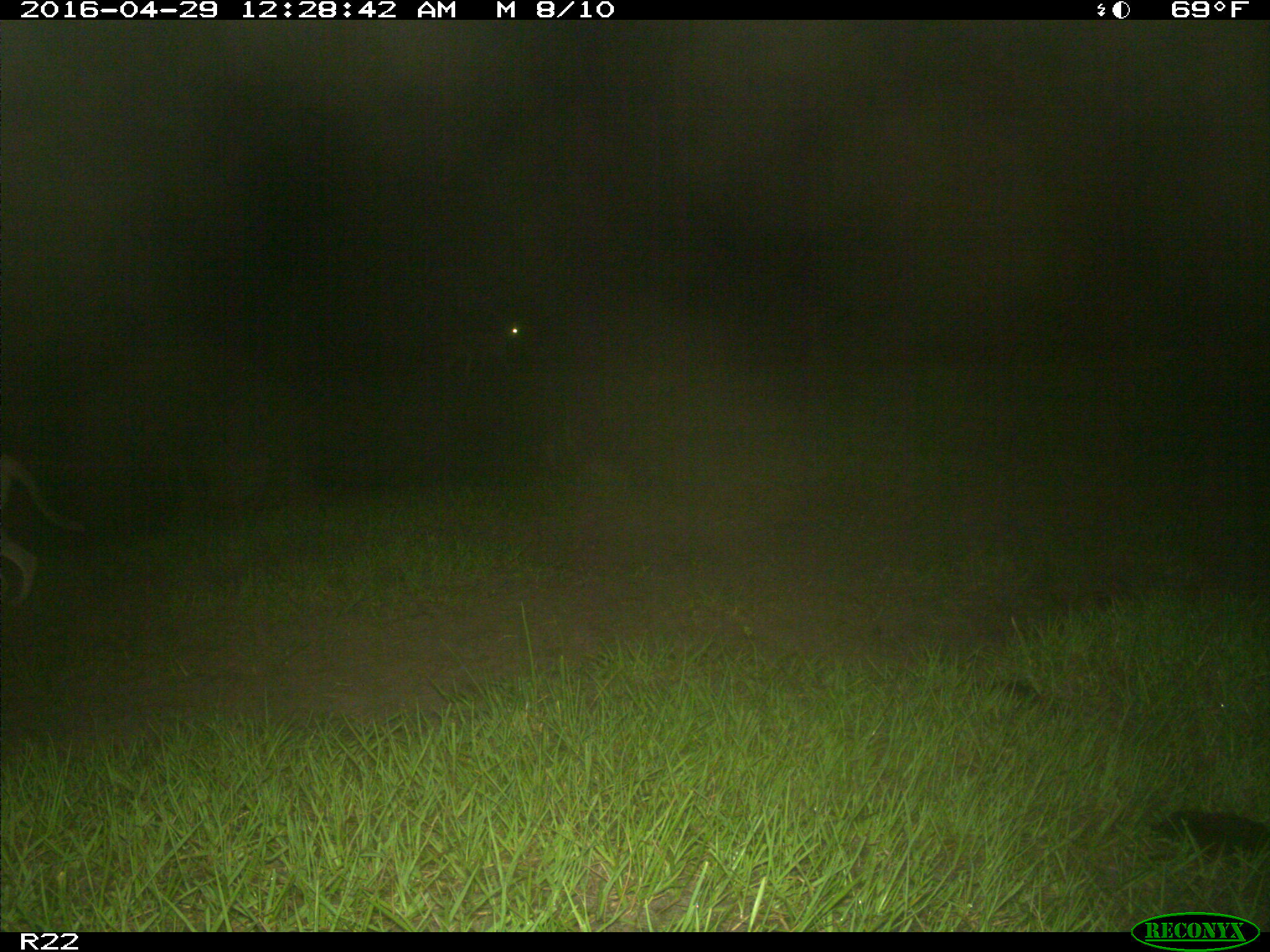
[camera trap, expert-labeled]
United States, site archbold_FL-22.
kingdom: Animalia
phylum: Chordata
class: Mammalia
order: Carnivora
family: Canidae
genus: Canis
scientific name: Canis latrans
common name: coyote